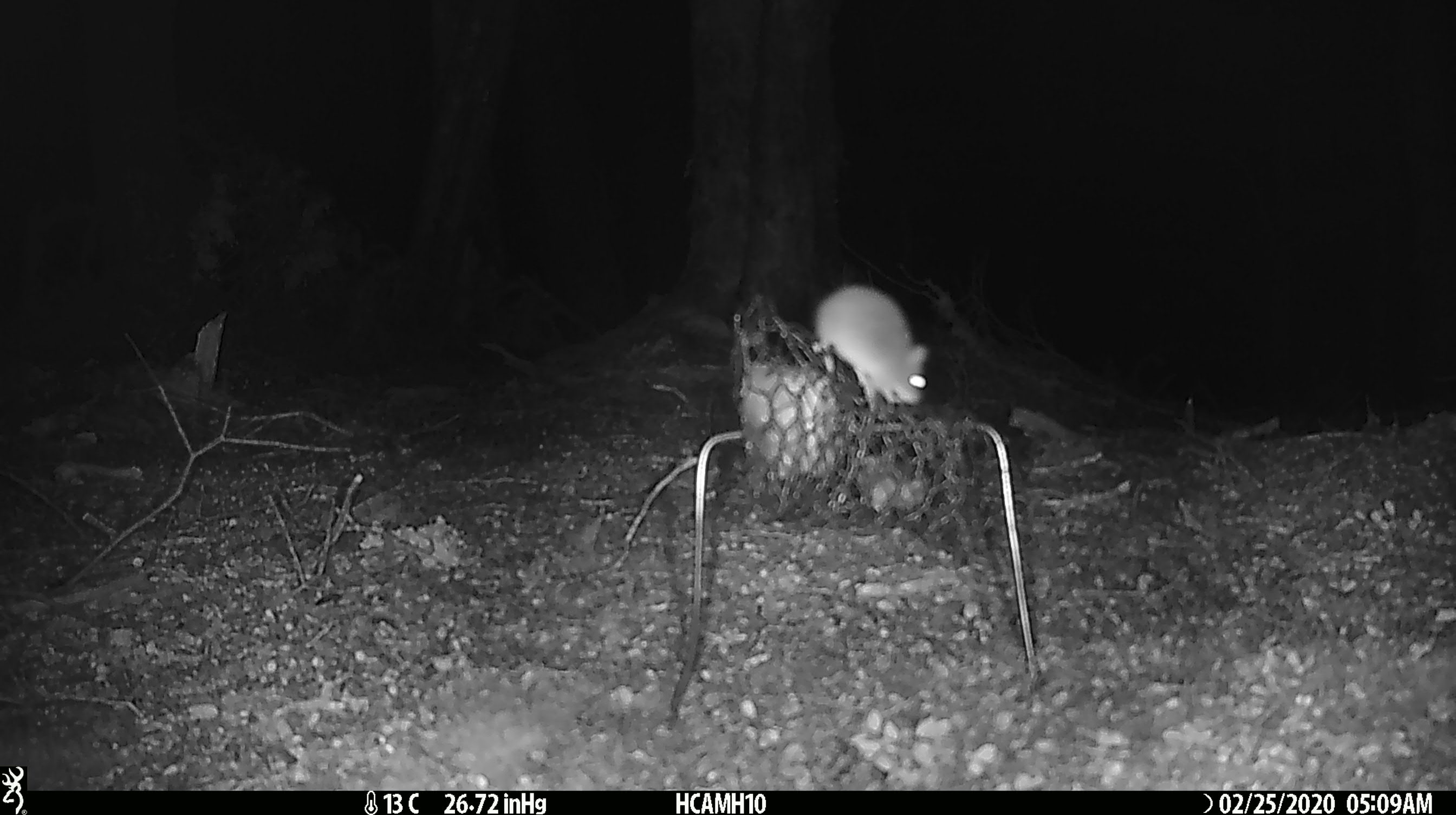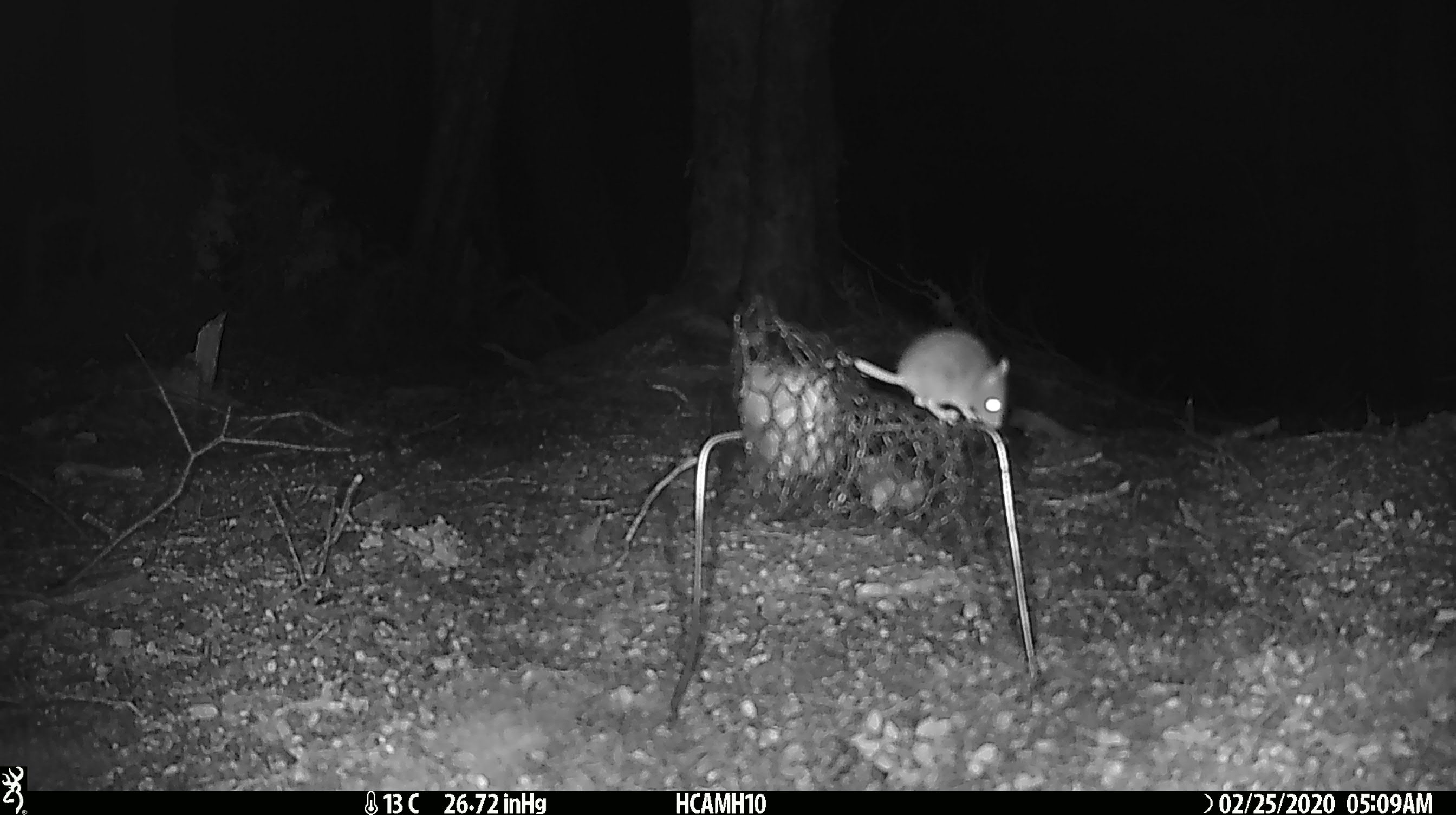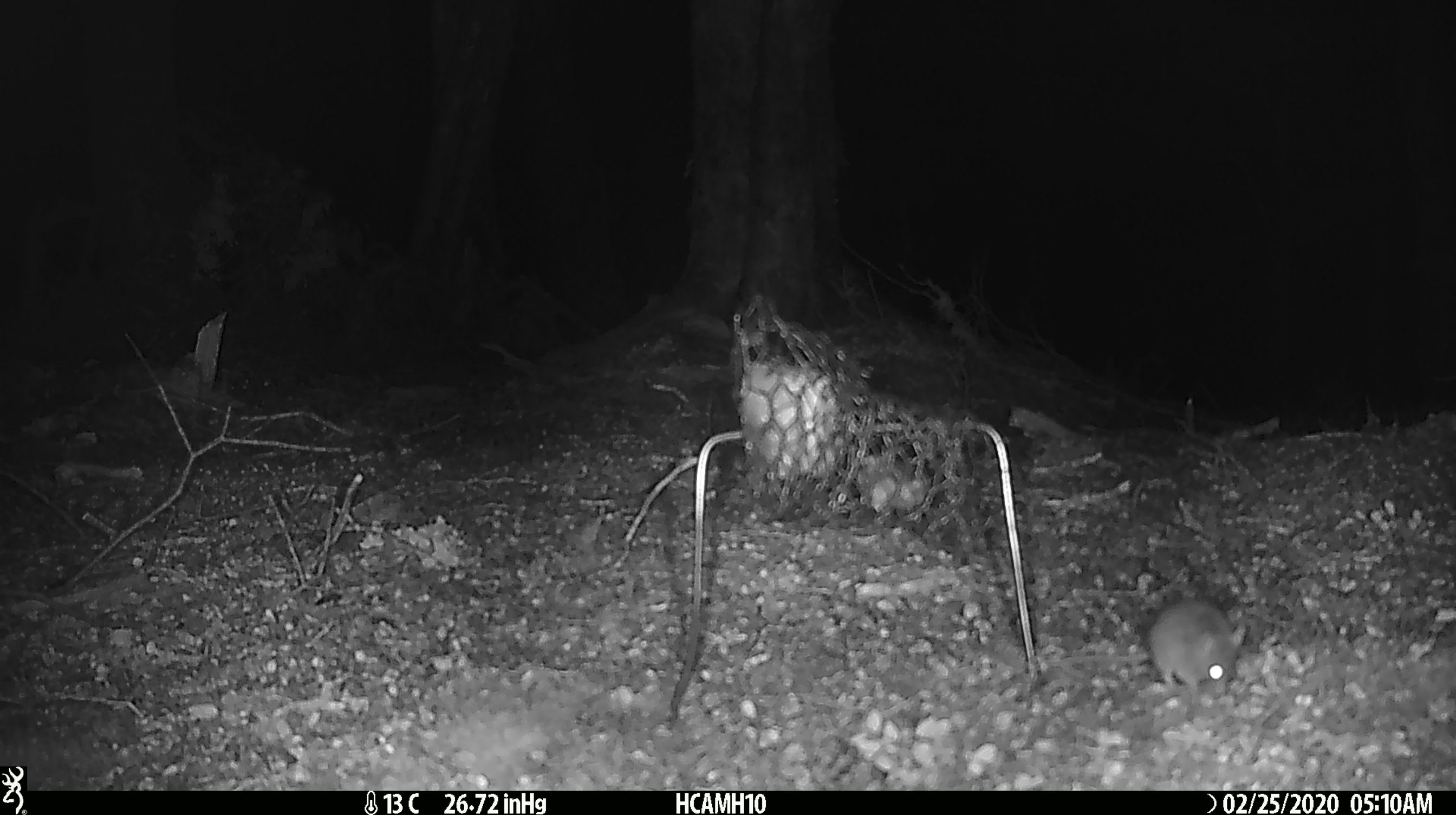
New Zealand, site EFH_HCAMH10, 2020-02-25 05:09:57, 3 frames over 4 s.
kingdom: Animalia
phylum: Chordata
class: Mammalia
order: Rodentia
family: Muridae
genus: Mus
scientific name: Mus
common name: mouse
Mouse (Mus).